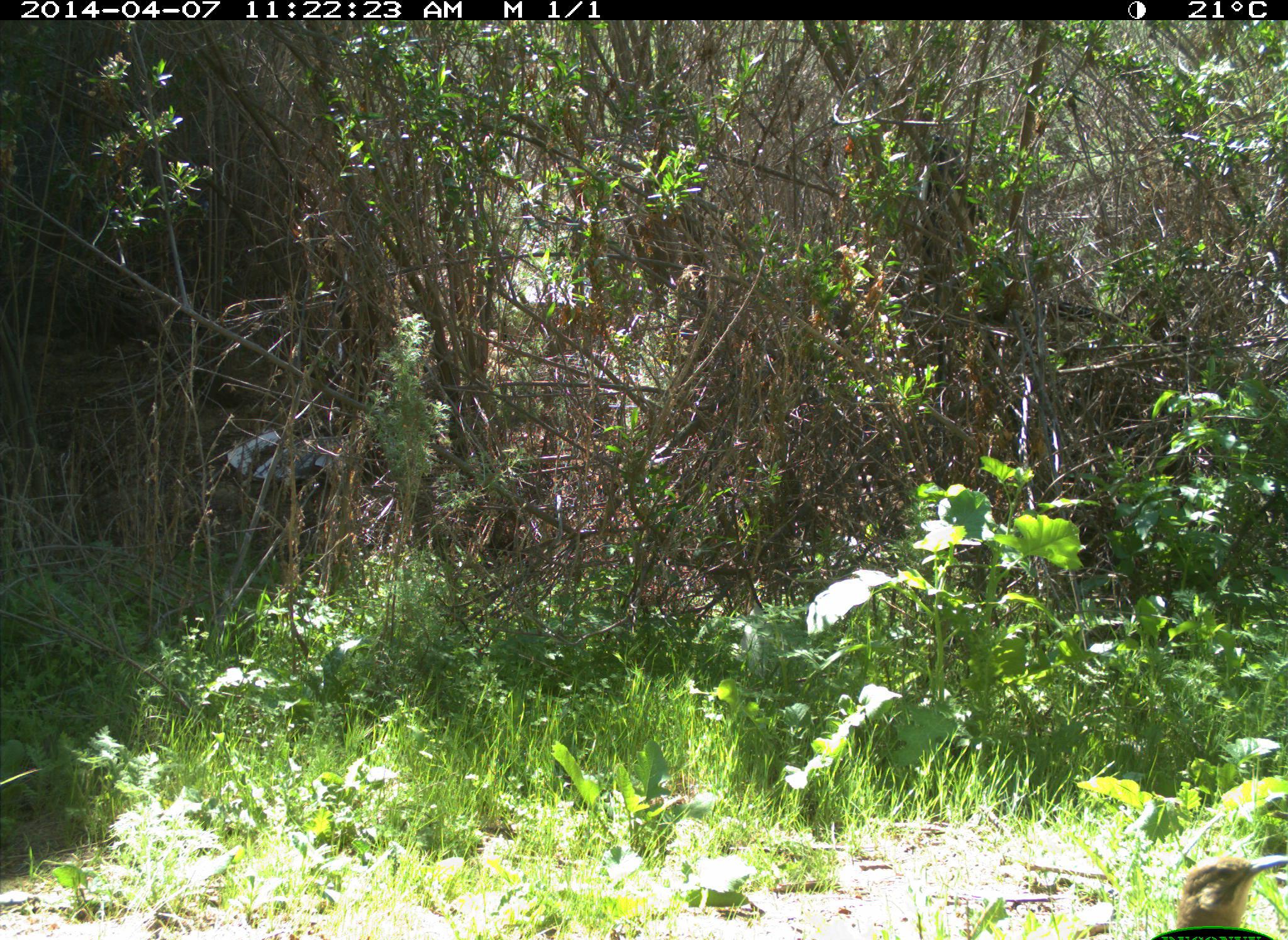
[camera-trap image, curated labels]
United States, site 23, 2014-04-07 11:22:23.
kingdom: Animalia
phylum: Chordata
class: Aves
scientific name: Aves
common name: bird